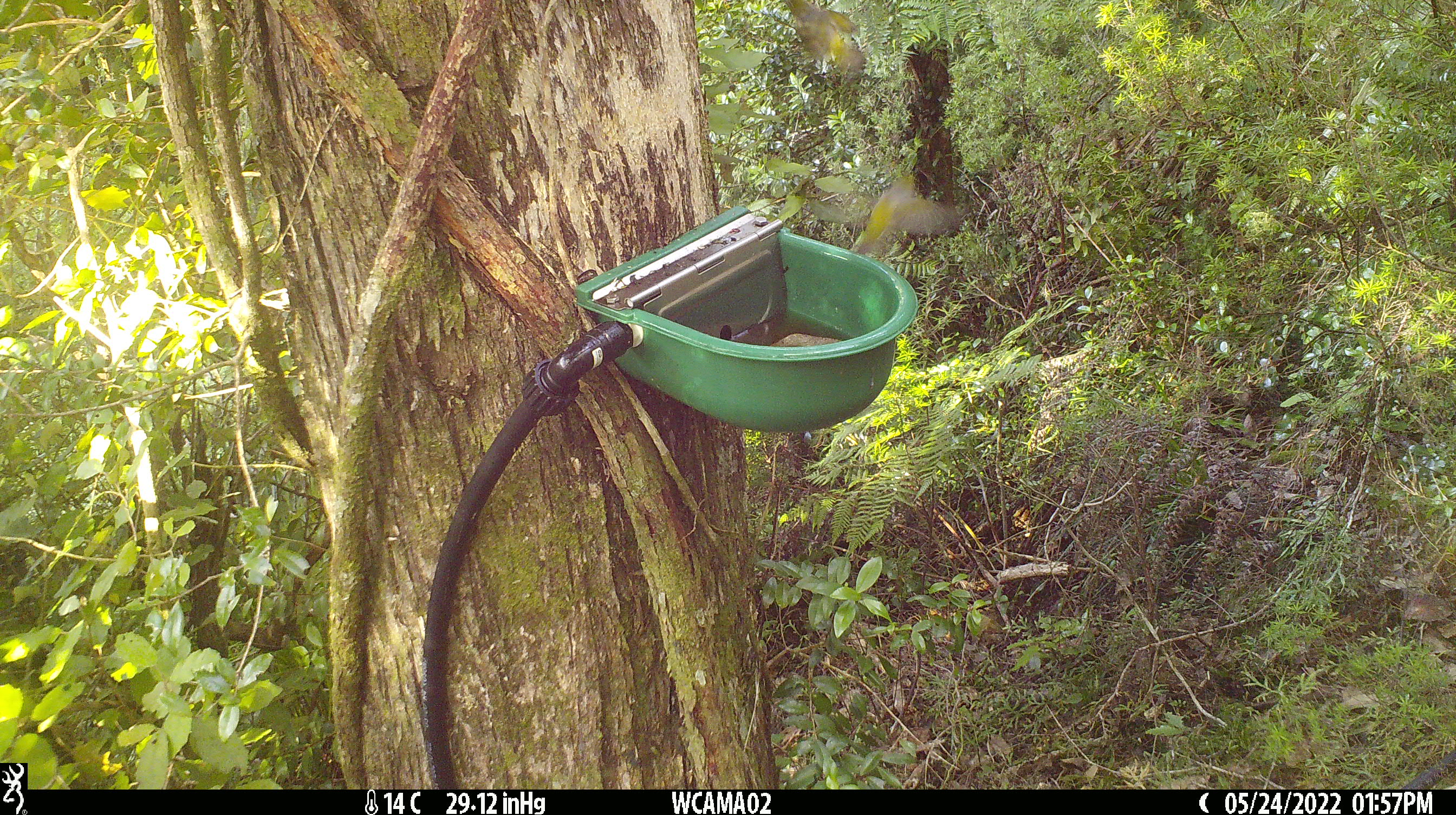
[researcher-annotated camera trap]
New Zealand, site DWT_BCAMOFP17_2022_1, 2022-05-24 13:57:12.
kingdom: Animalia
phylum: Chordata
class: Aves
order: Passeriformes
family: Zosteropidae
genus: Zosterops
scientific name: Zosterops lateralis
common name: silvereye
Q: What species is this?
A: Silvereye (Zosterops lateralis).